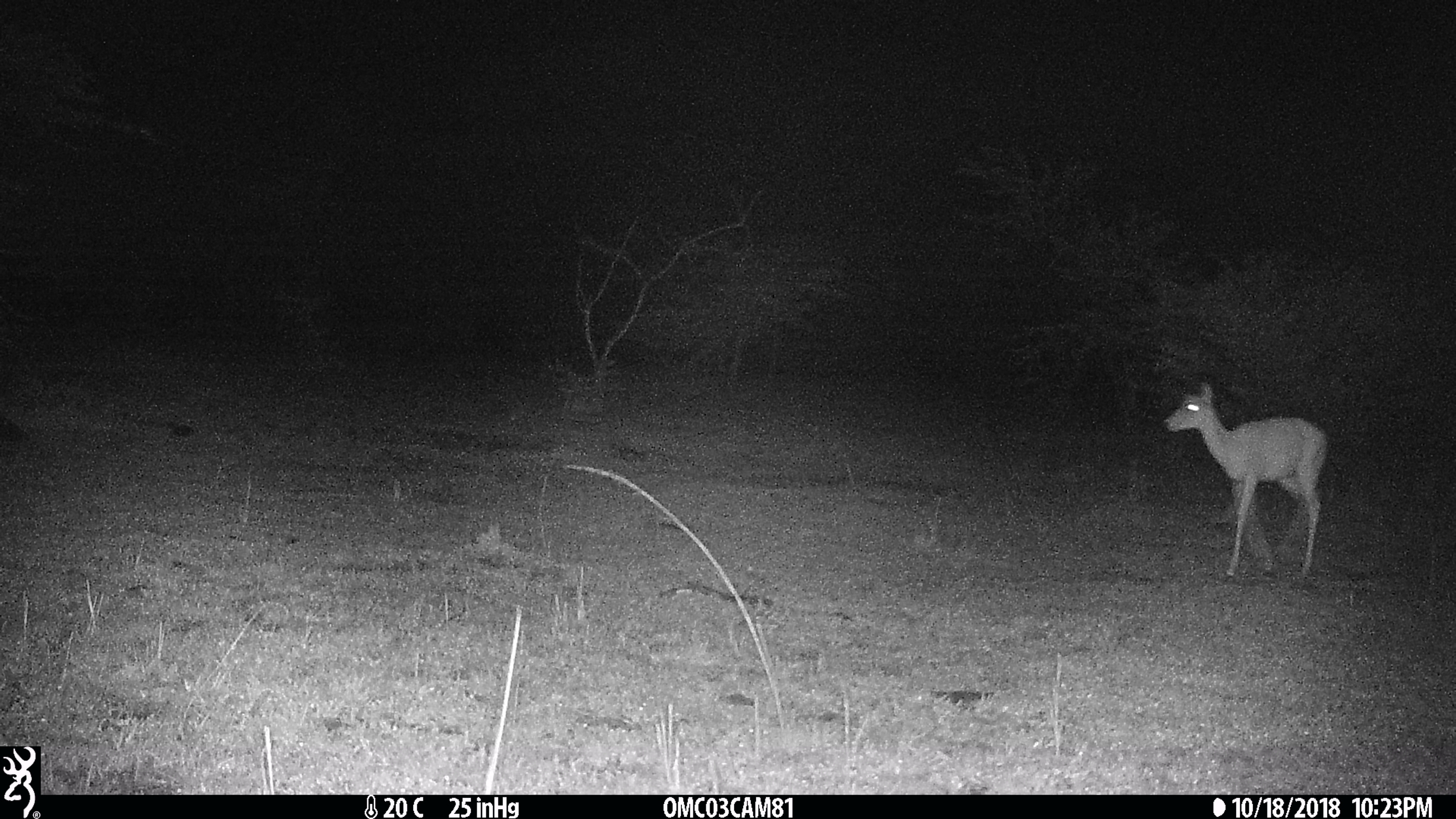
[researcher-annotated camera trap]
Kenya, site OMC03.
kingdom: Animalia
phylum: Chordata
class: Mammalia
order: Artiodactyla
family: Bovidae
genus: Aepyceros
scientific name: Aepyceros melampus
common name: impala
Impala (Aepyceros melampus).